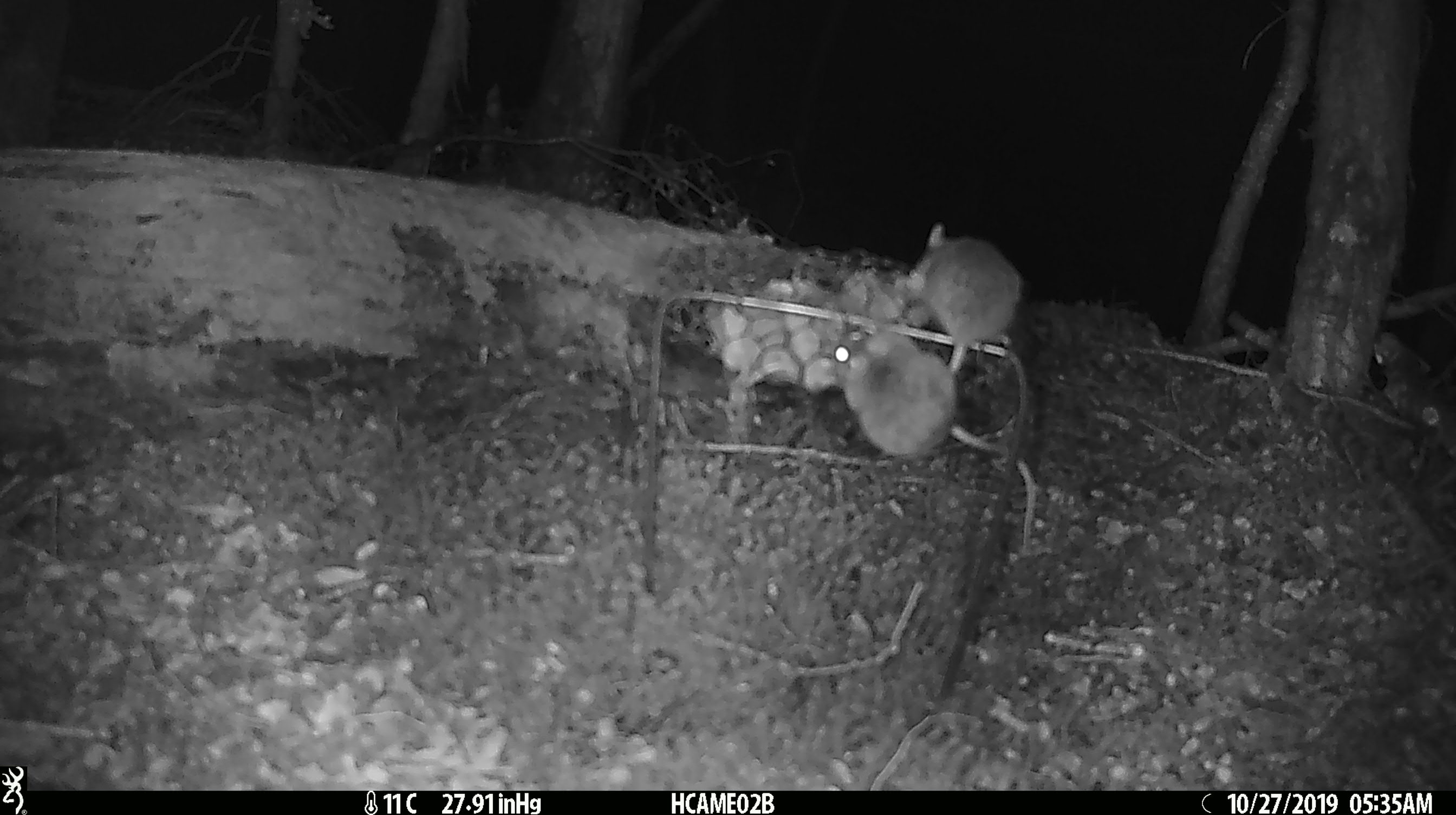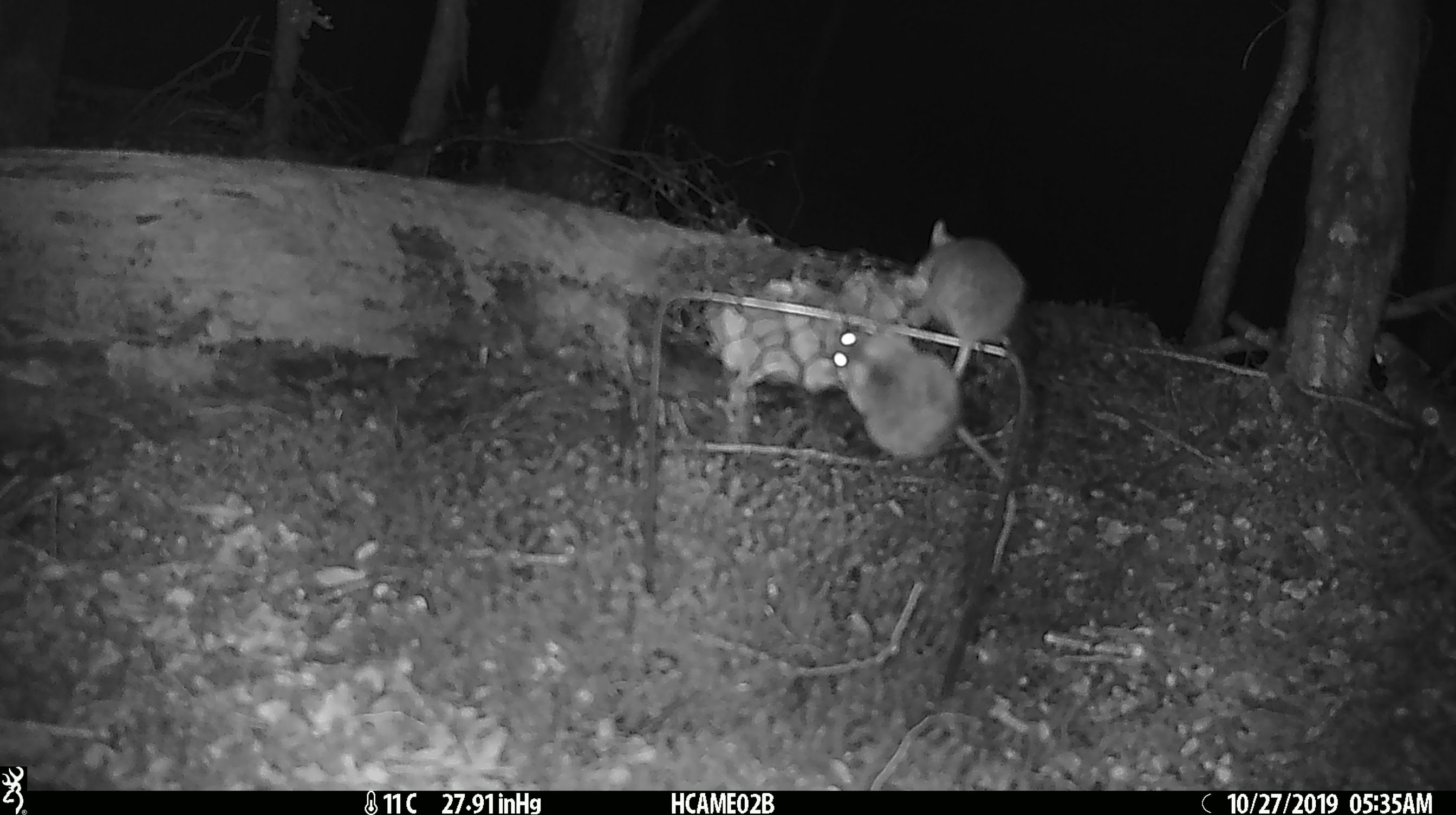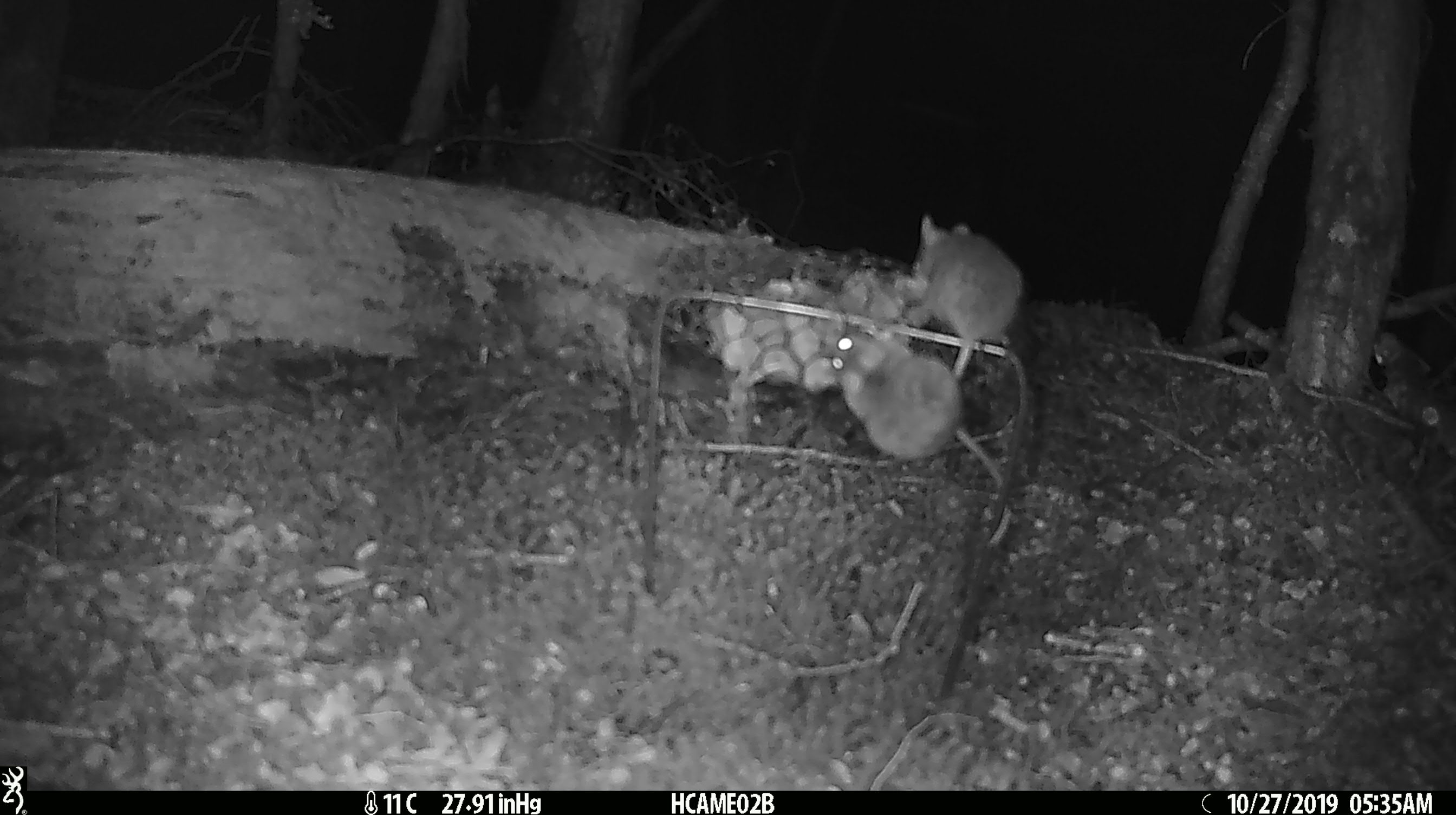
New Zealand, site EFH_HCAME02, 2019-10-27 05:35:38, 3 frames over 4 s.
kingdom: Animalia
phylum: Chordata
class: Mammalia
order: Rodentia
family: Muridae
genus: Mus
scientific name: Mus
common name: mouse